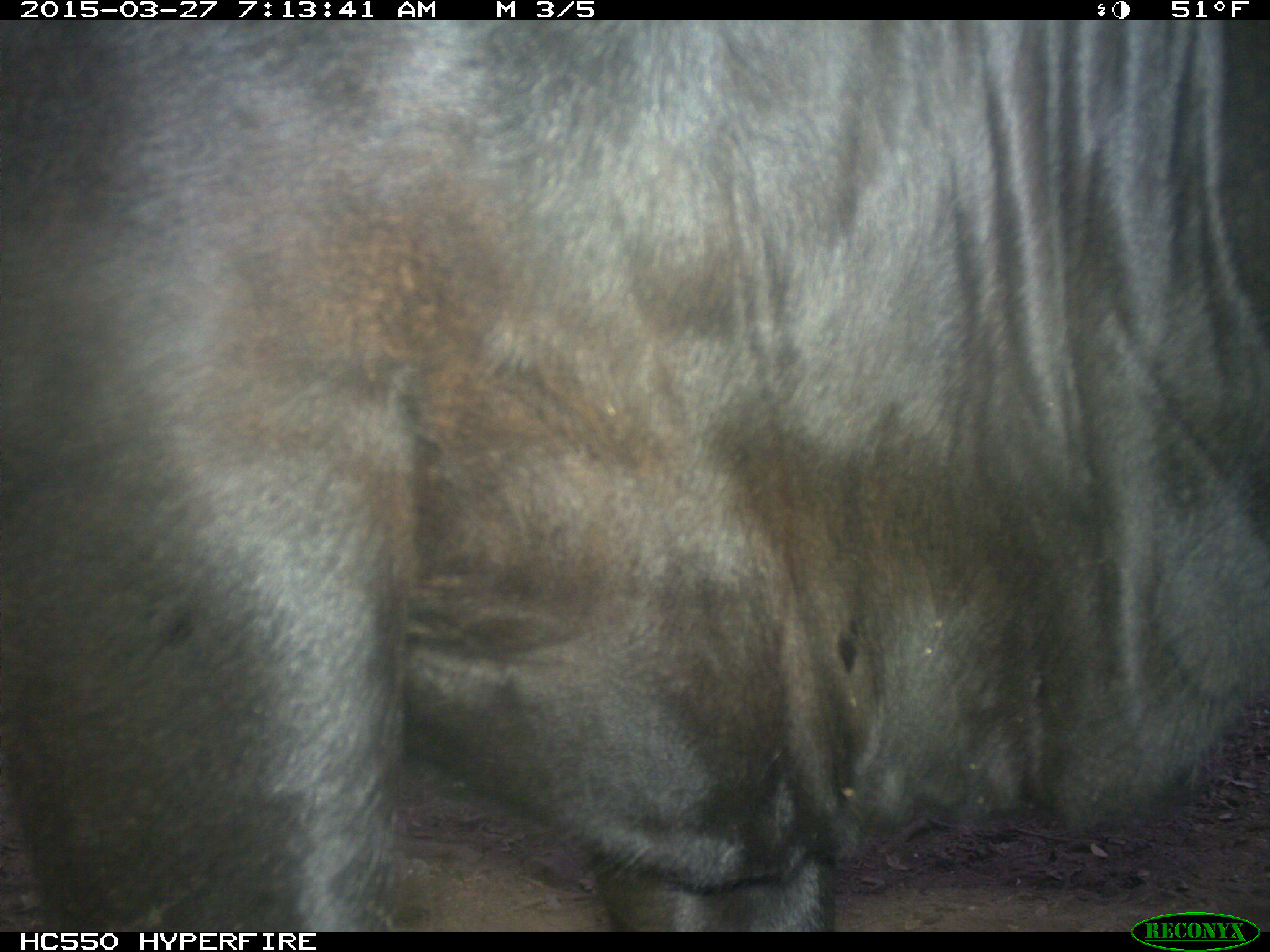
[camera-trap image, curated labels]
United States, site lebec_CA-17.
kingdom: Animalia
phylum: Chordata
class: Mammalia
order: Artiodactyla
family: Bovidae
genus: Bos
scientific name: Bos taurus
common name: domestic cow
Bos taurus (domestic cow).